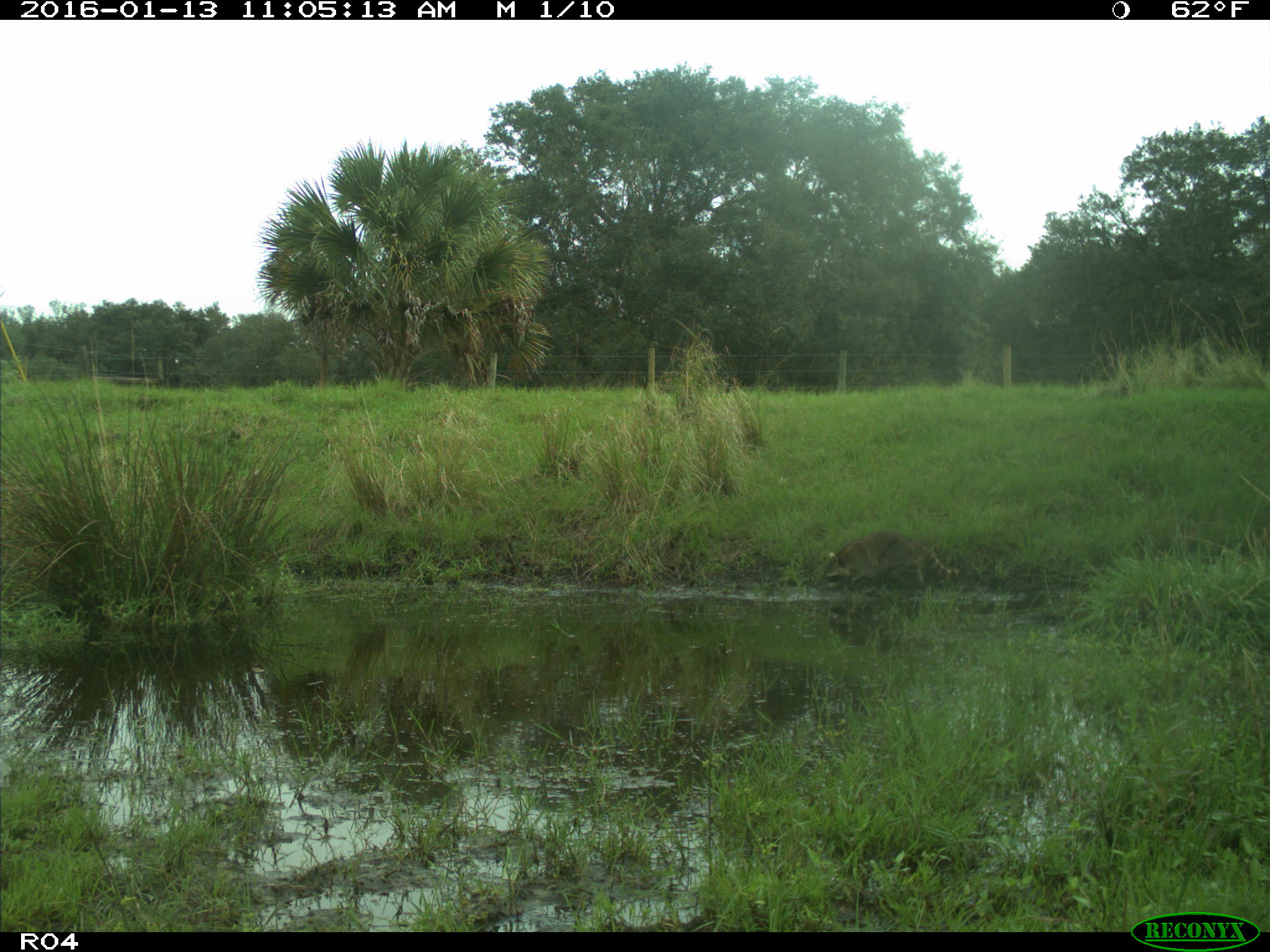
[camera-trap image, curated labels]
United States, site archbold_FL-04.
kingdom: Animalia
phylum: Chordata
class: Mammalia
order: Carnivora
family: Procyonidae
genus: Procyon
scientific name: Procyon lotor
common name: common raccoon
Procyon lotor (common raccoon).